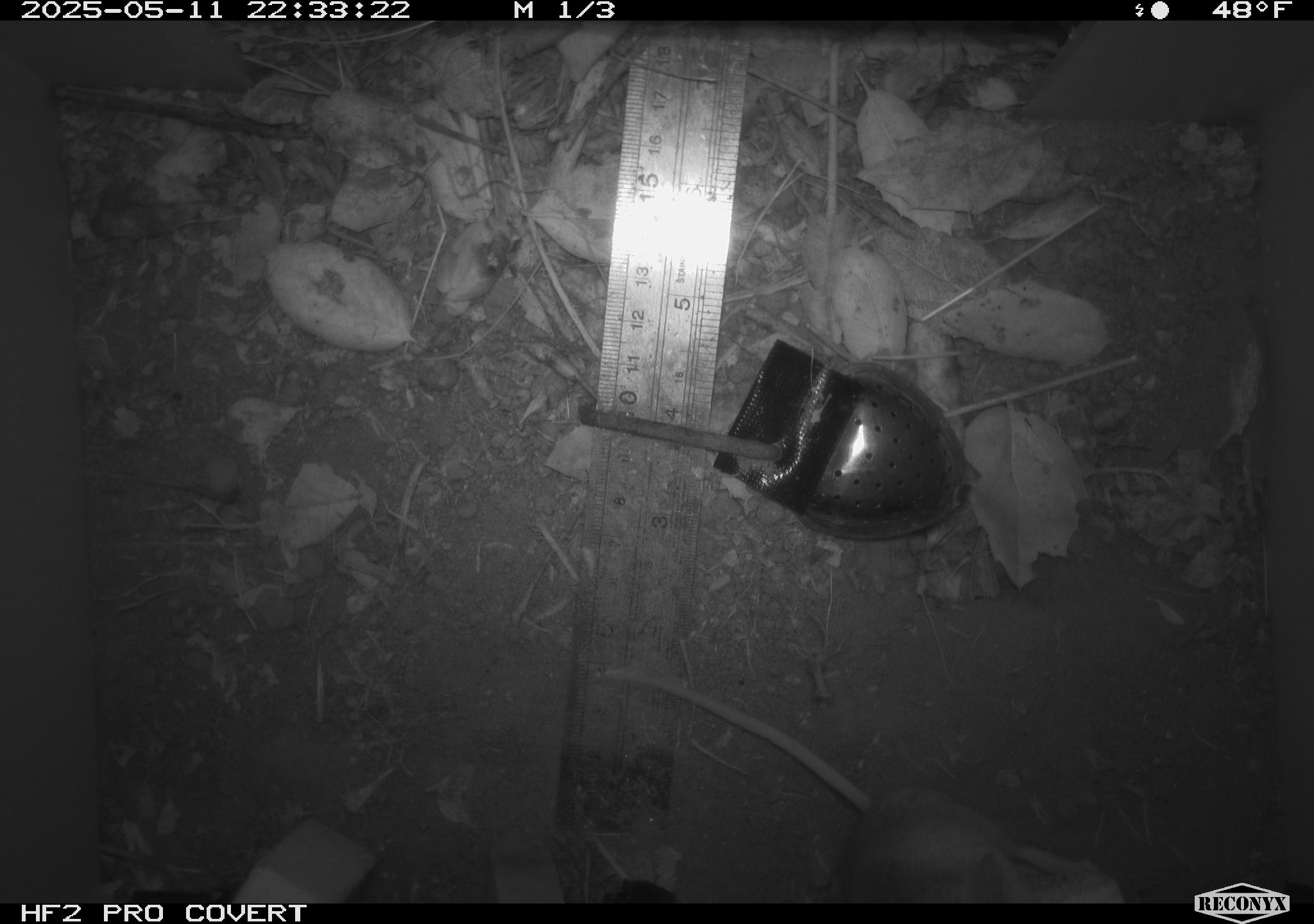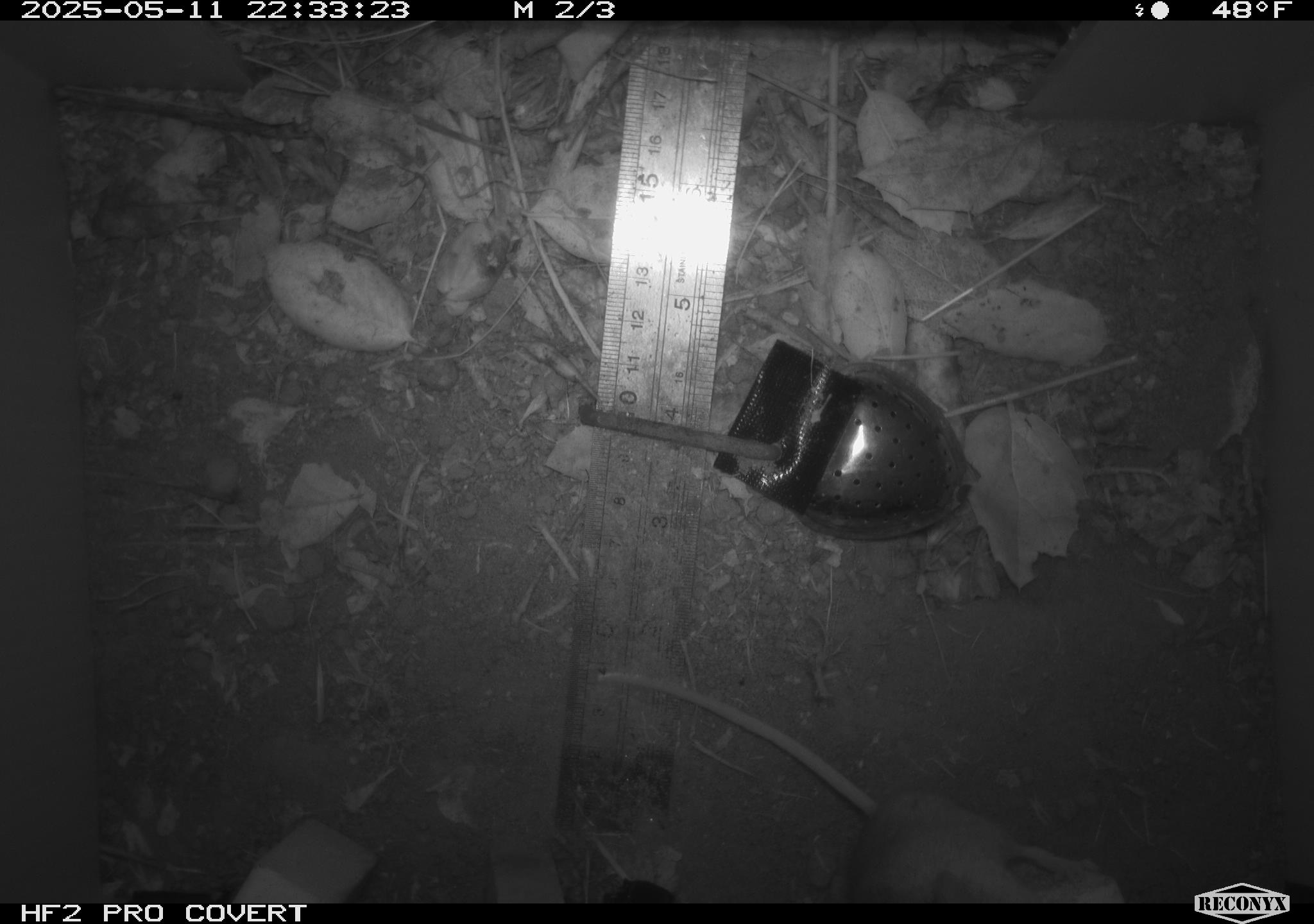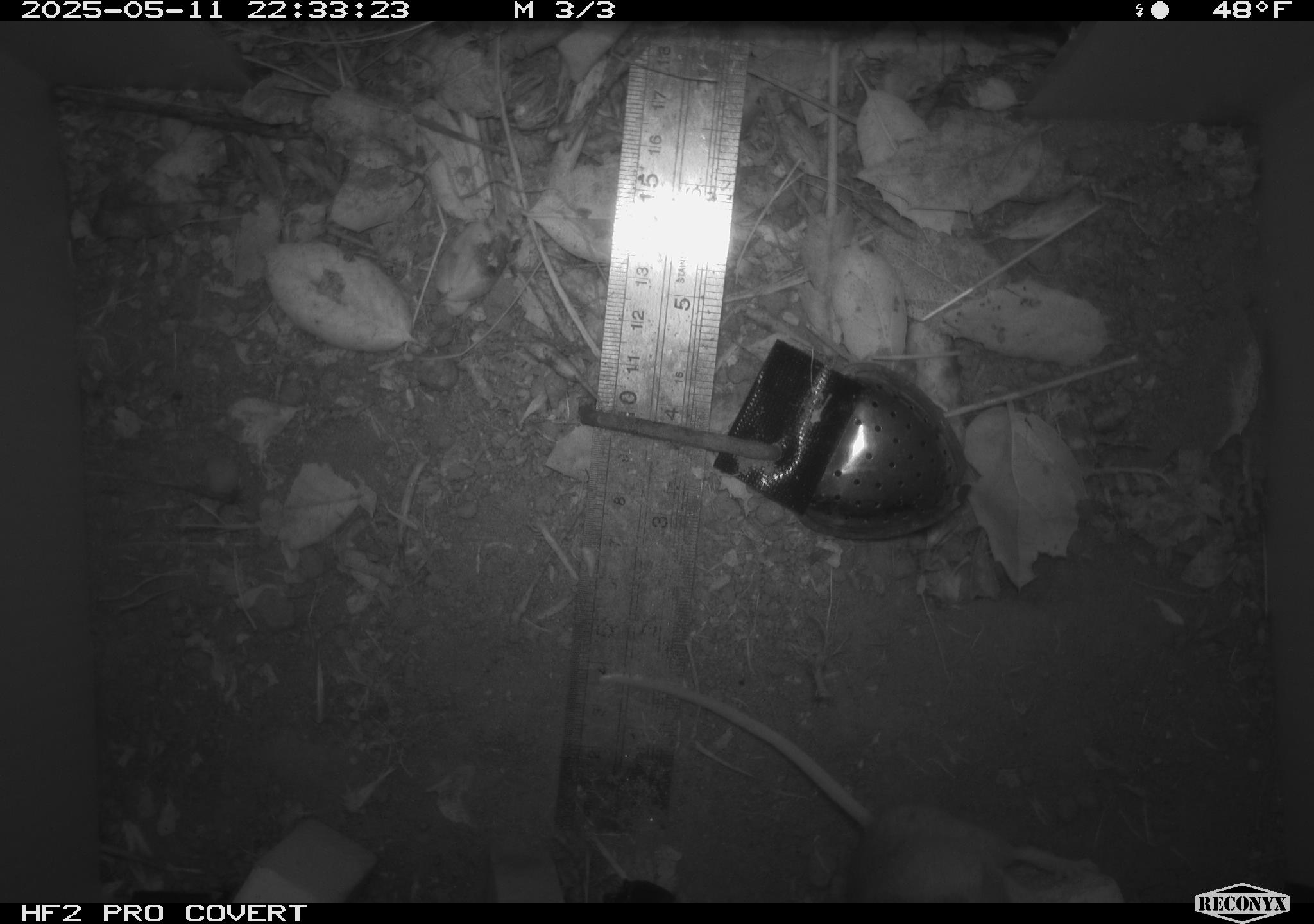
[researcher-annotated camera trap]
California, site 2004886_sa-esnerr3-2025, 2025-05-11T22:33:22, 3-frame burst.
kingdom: Animalia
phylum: Chordata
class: Mammalia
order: Rodentia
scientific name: Rodentia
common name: rodent